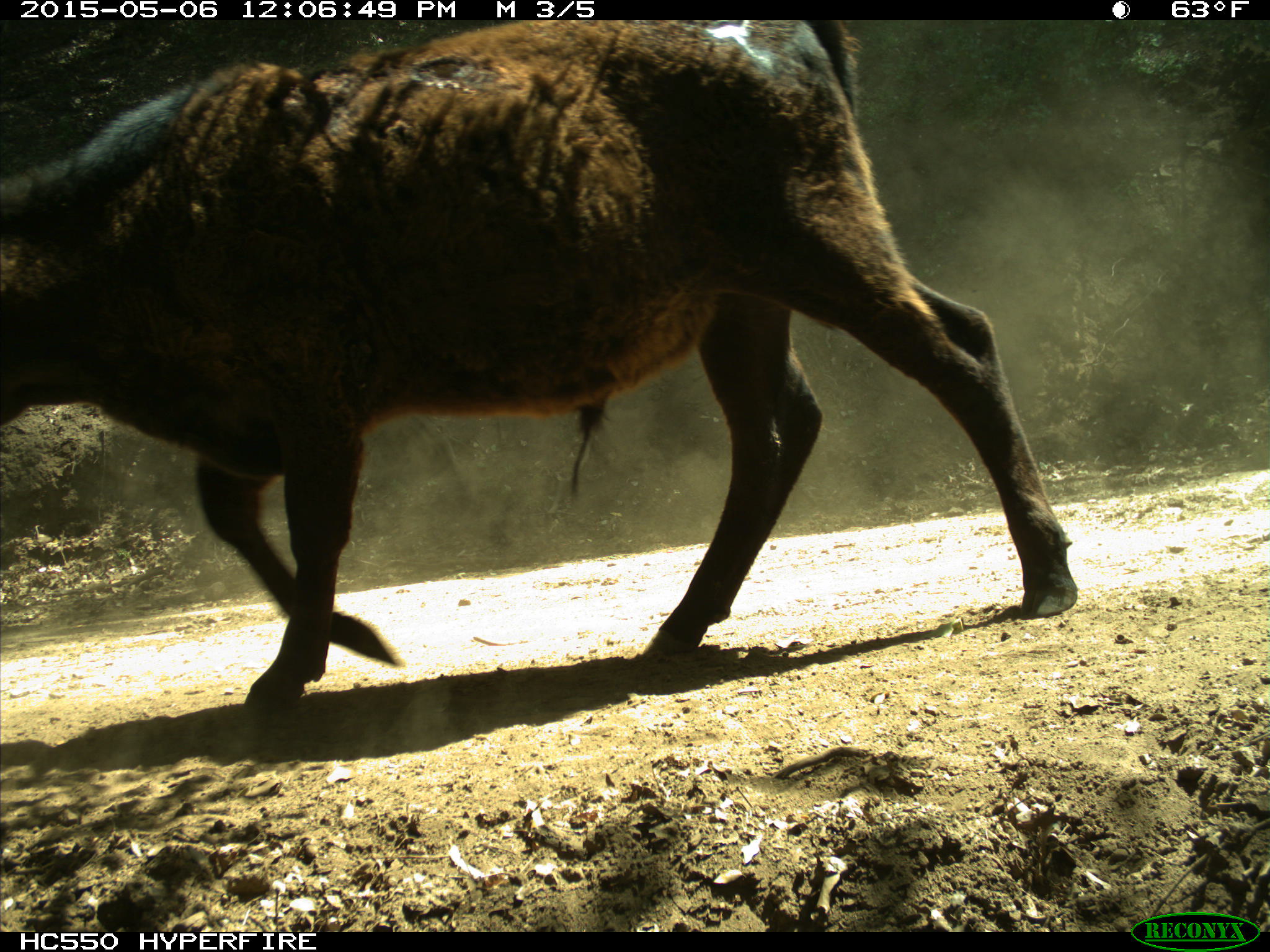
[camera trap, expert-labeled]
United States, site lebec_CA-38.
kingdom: Animalia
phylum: Chordata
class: Mammalia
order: Artiodactyla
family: Bovidae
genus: Bos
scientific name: Bos taurus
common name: domestic cow